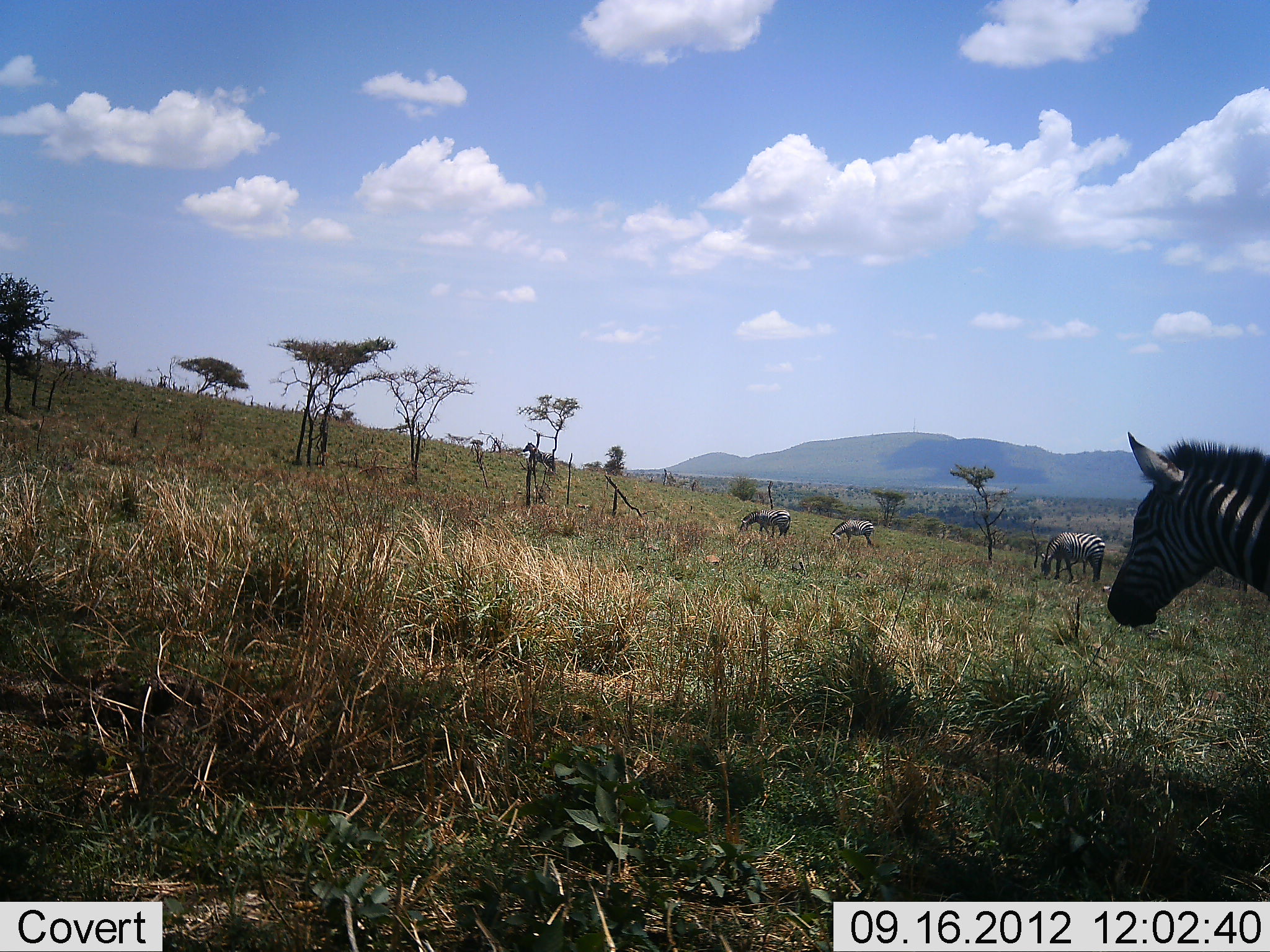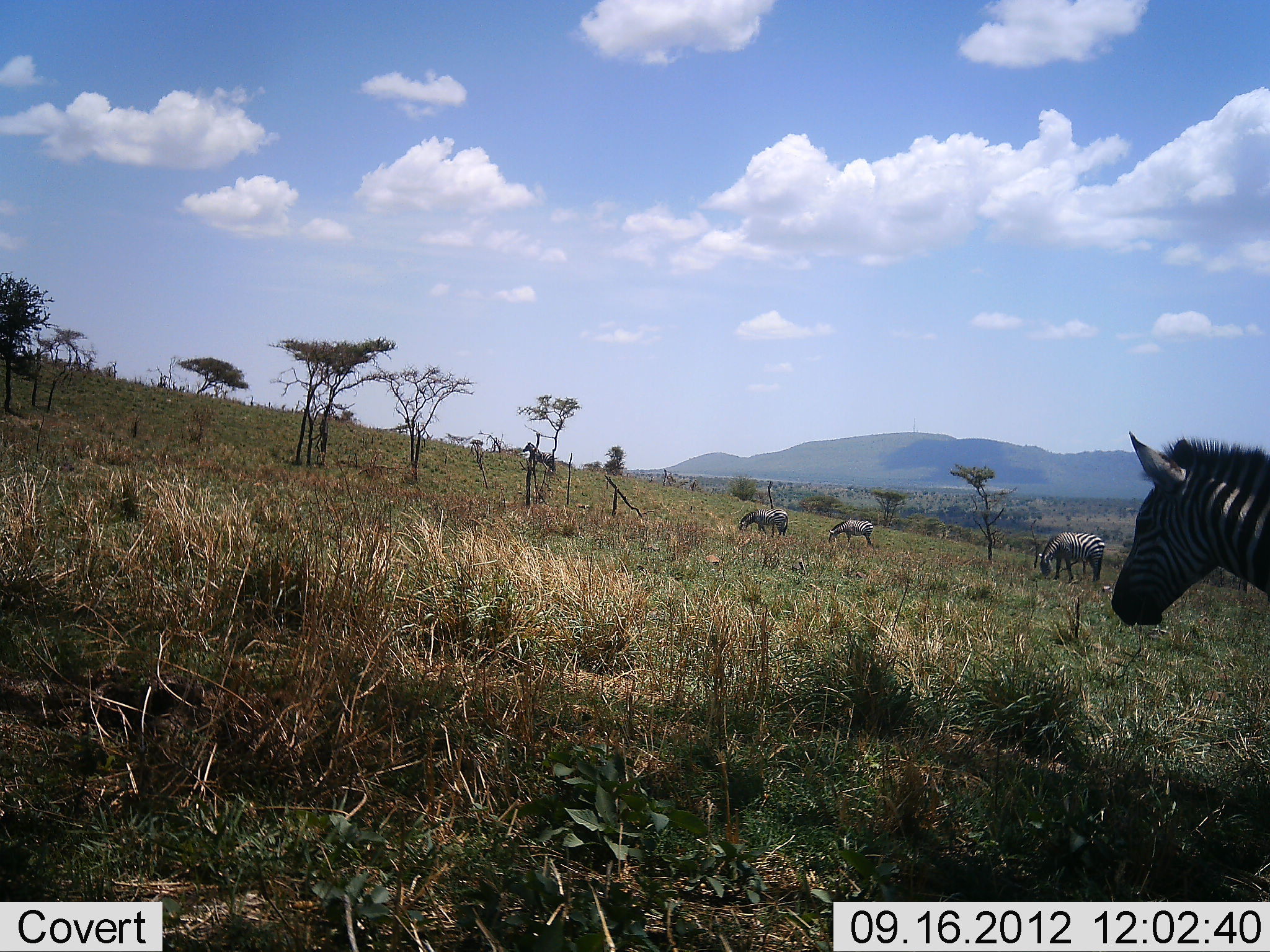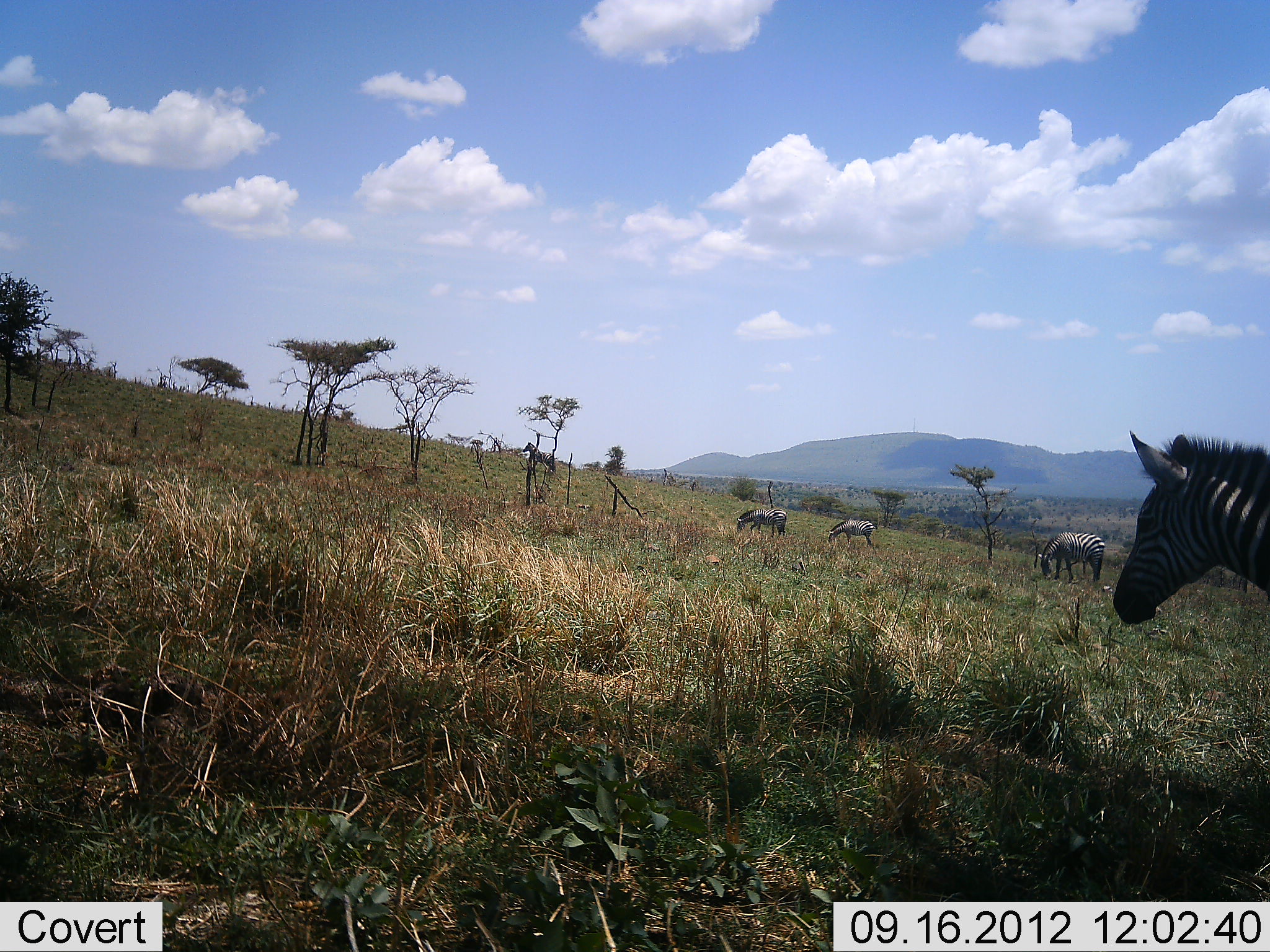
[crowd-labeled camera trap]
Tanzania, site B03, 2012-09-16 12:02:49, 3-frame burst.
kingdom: Animalia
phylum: Chordata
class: Mammalia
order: Perissodactyla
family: Equidae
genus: Equus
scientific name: Equus quagga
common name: plains zebra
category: zebra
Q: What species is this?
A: Zebra (plains zebra) (Equus quagga).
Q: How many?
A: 5.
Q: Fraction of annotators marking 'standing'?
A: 40%.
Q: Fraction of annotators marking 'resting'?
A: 0%.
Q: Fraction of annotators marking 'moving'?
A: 10%.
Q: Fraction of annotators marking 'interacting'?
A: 0%.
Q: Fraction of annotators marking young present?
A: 0%.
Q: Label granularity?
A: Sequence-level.